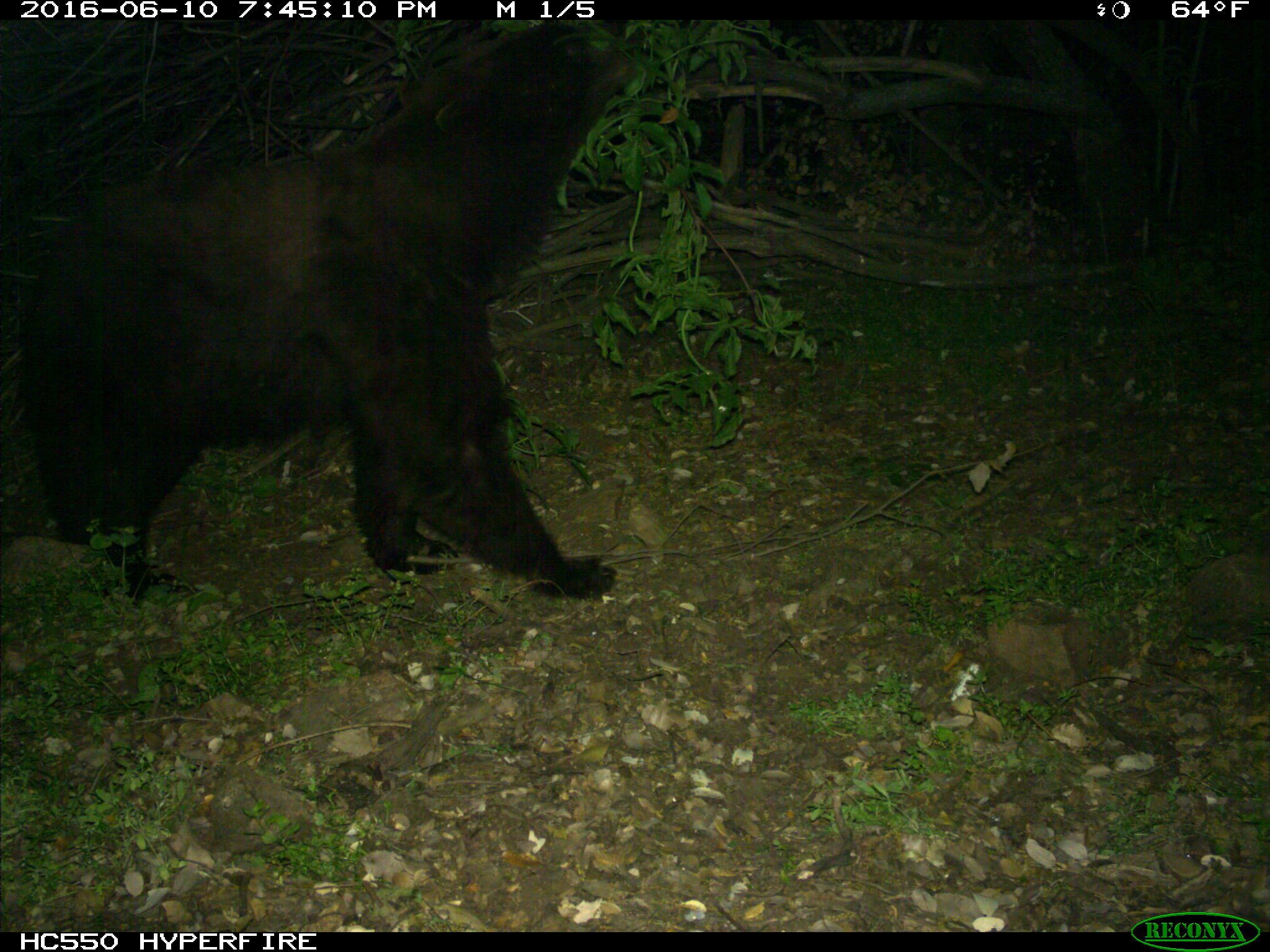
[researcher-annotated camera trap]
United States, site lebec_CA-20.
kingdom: Animalia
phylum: Chordata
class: Mammalia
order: Carnivora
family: Ursidae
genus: Ursus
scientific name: Ursus americanus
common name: american black bear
Ursus americanus (american black bear).